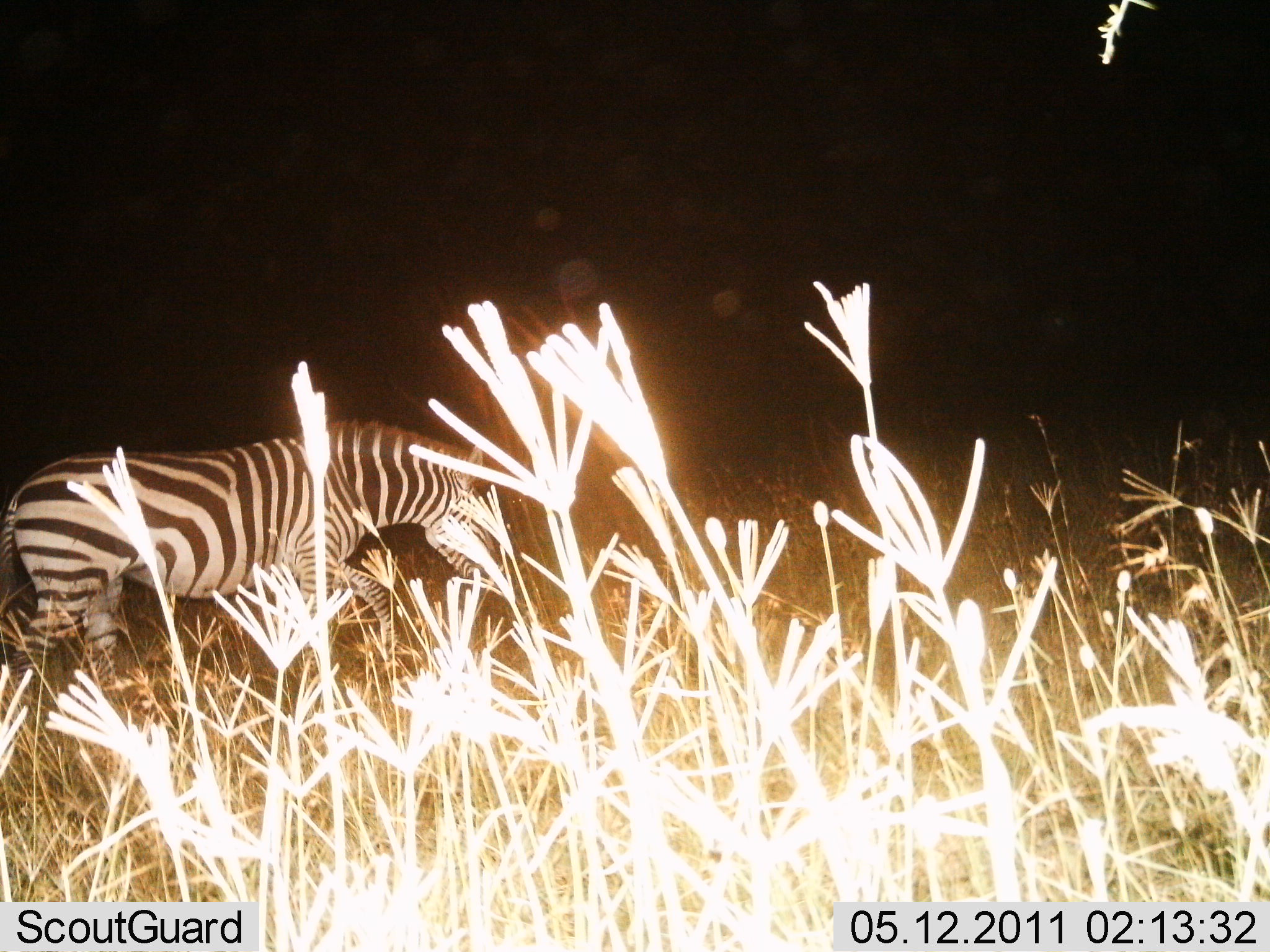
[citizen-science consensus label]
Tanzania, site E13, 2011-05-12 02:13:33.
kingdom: Animalia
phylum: Chordata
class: Mammalia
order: Perissodactyla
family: Equidae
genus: Equus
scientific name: Equus quagga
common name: plains zebra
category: zebra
Zebra (plains zebra) (Equus quagga), count 1. Behavior (volunteer vote fractions): standing 33%, resting 0%, moving 67%, interacting 0%. Young present (vote fraction): 0%. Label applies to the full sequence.